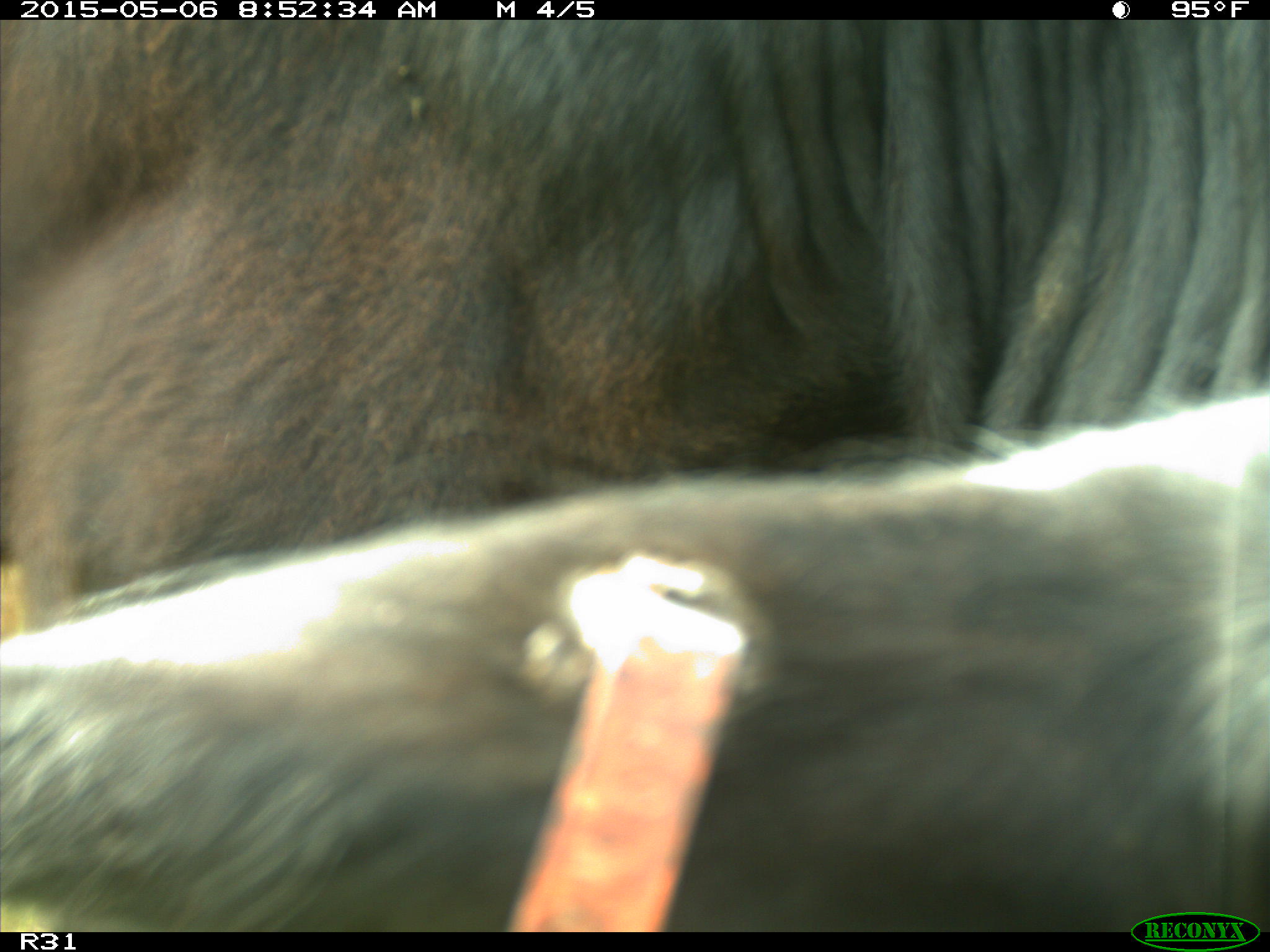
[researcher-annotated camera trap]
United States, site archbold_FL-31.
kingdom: Animalia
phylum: Chordata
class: Mammalia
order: Artiodactyla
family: Bovidae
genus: Bos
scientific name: Bos taurus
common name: domestic cow